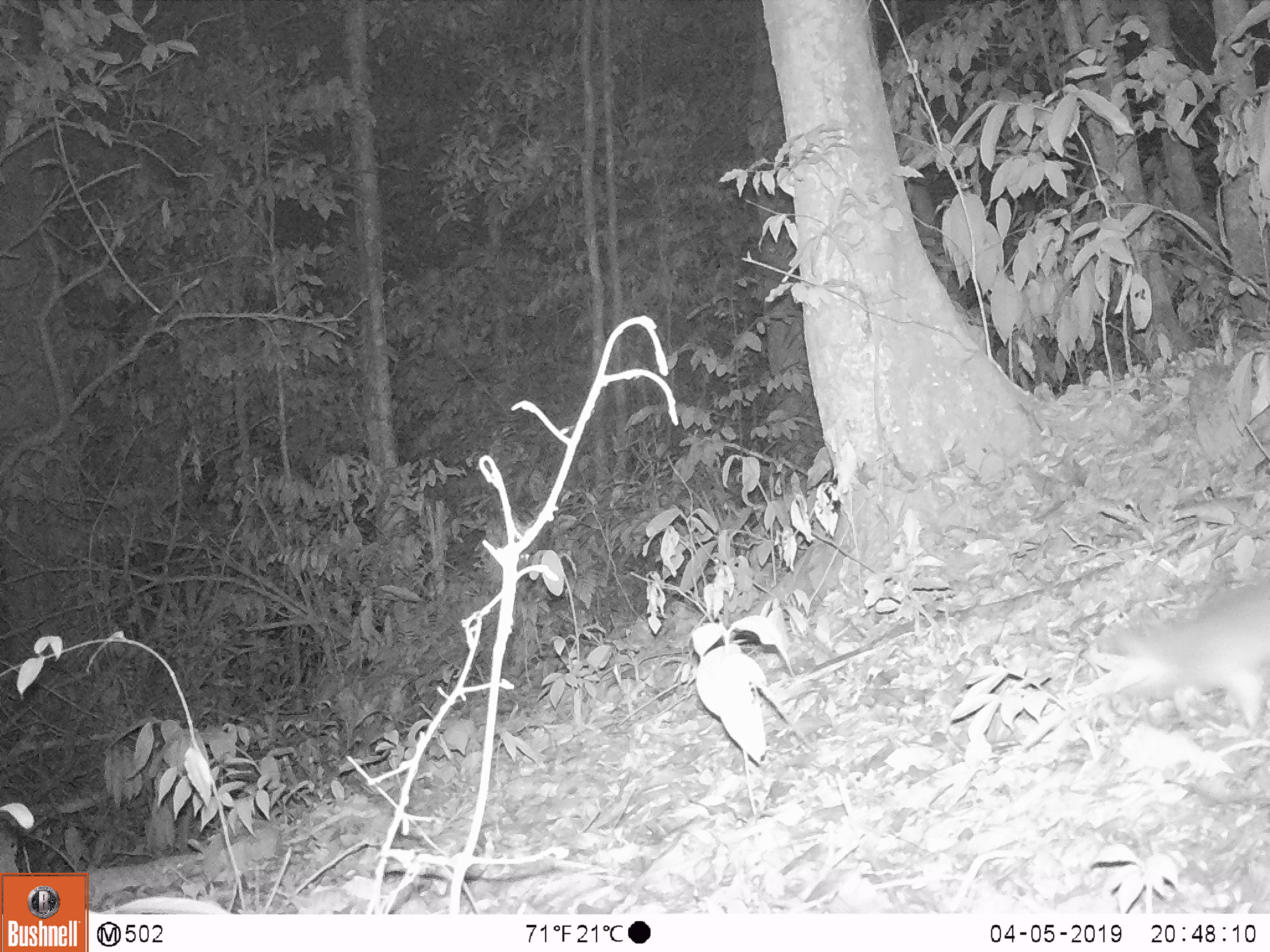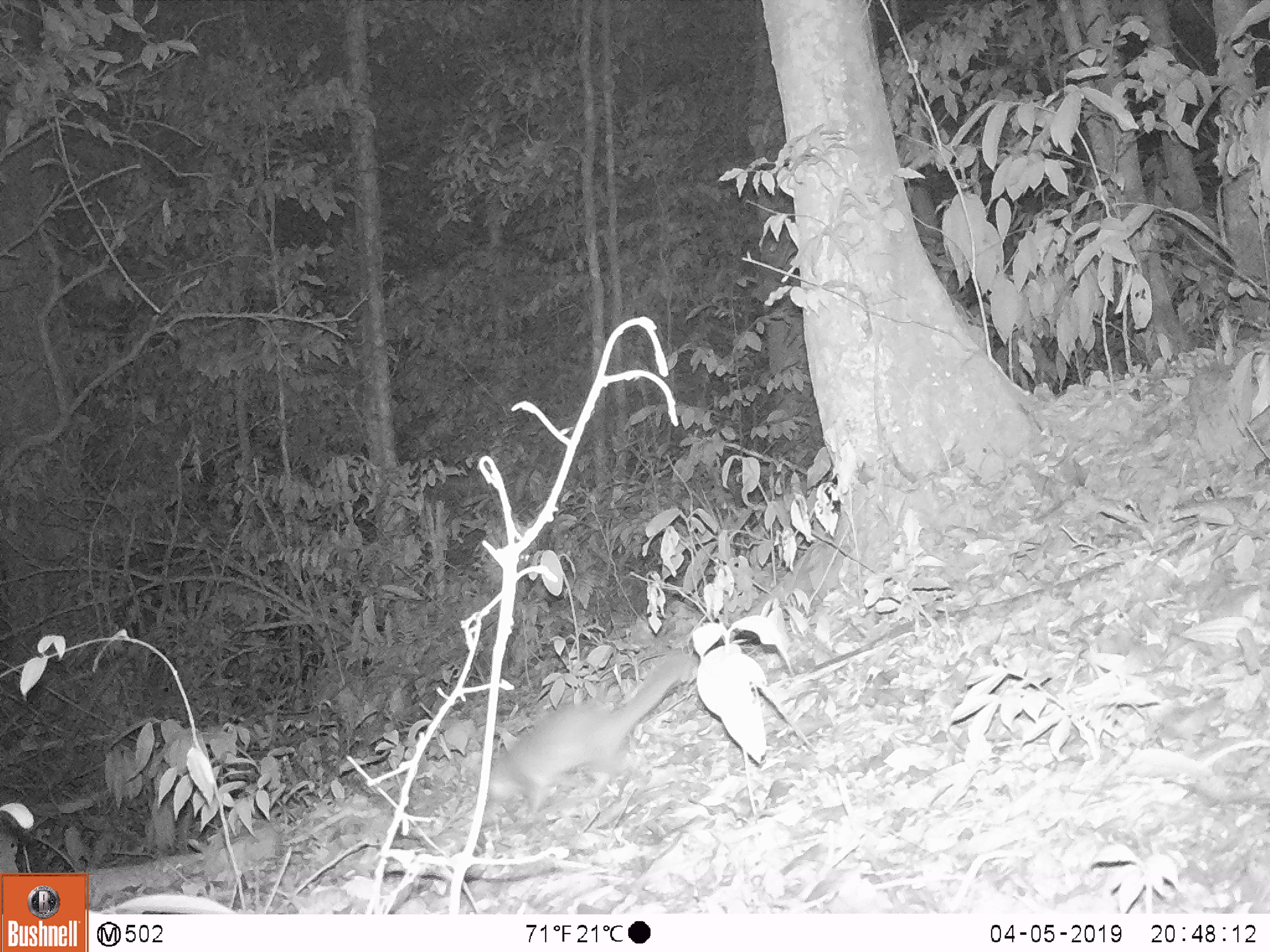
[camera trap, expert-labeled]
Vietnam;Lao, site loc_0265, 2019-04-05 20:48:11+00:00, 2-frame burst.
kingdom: Animalia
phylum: Chordata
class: Mammalia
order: Carnivora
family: Mustelidae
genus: Melogale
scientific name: Melogale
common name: ferret badger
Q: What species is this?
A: Ferret badger (Melogale).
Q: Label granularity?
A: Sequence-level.